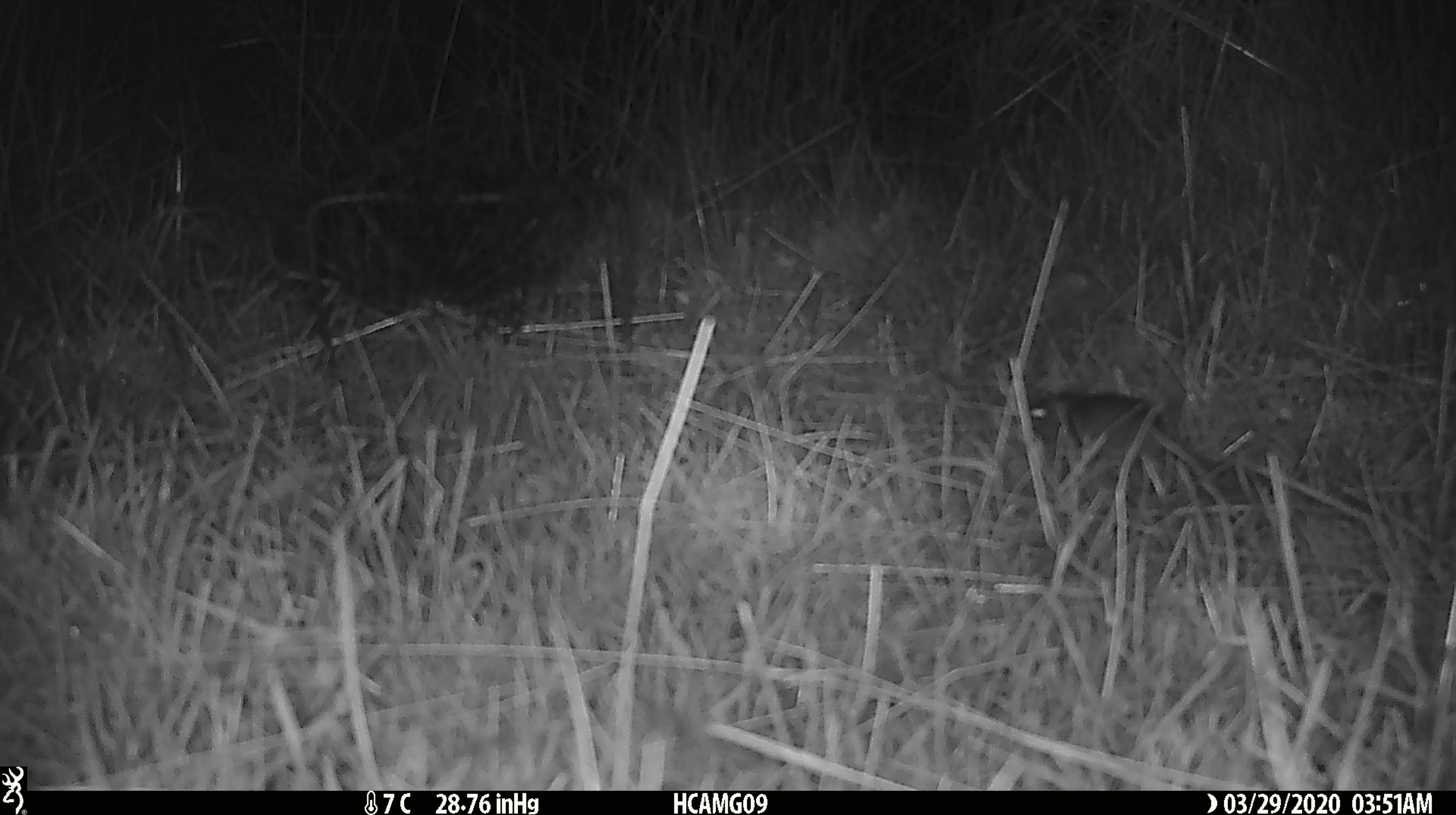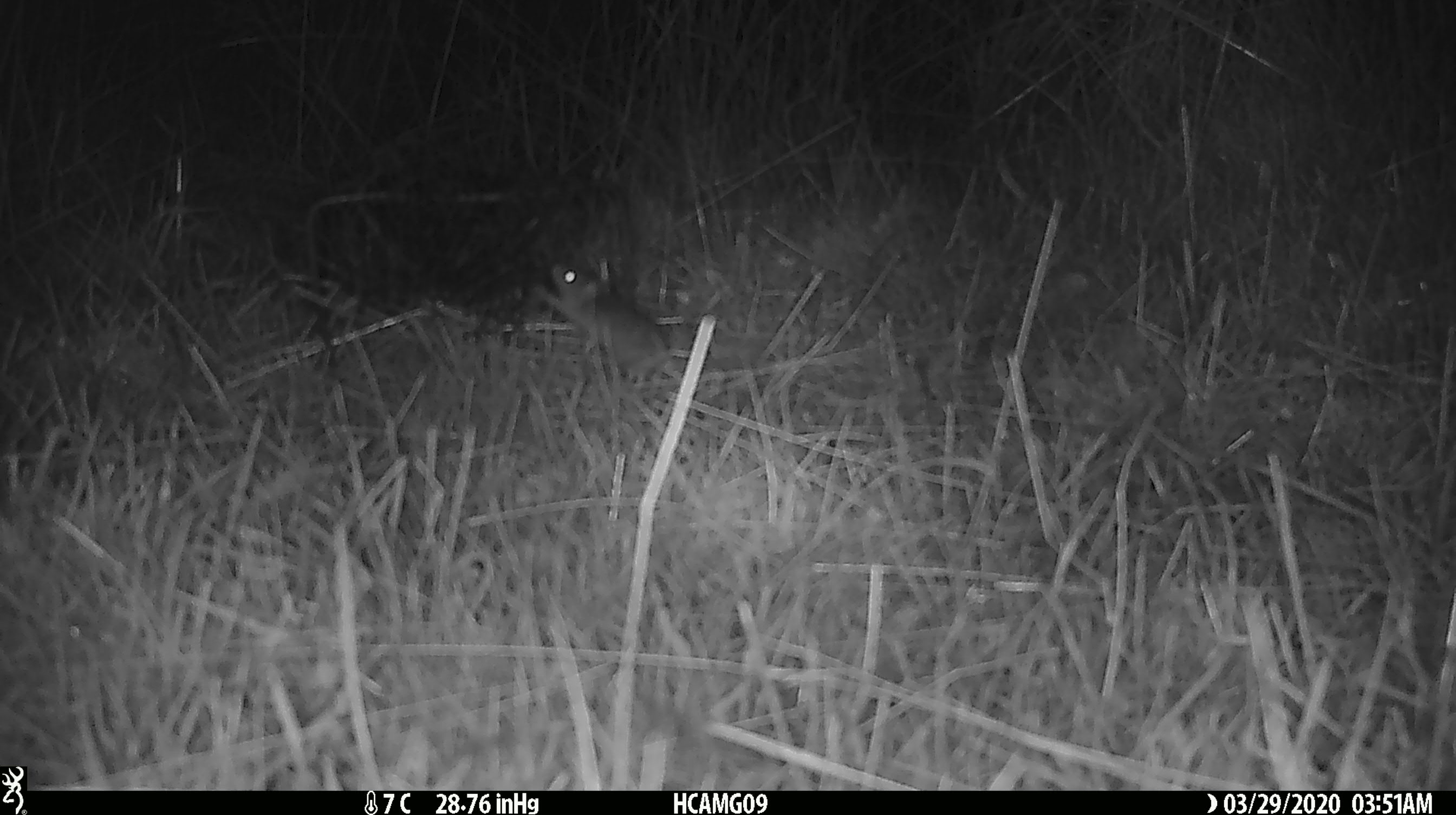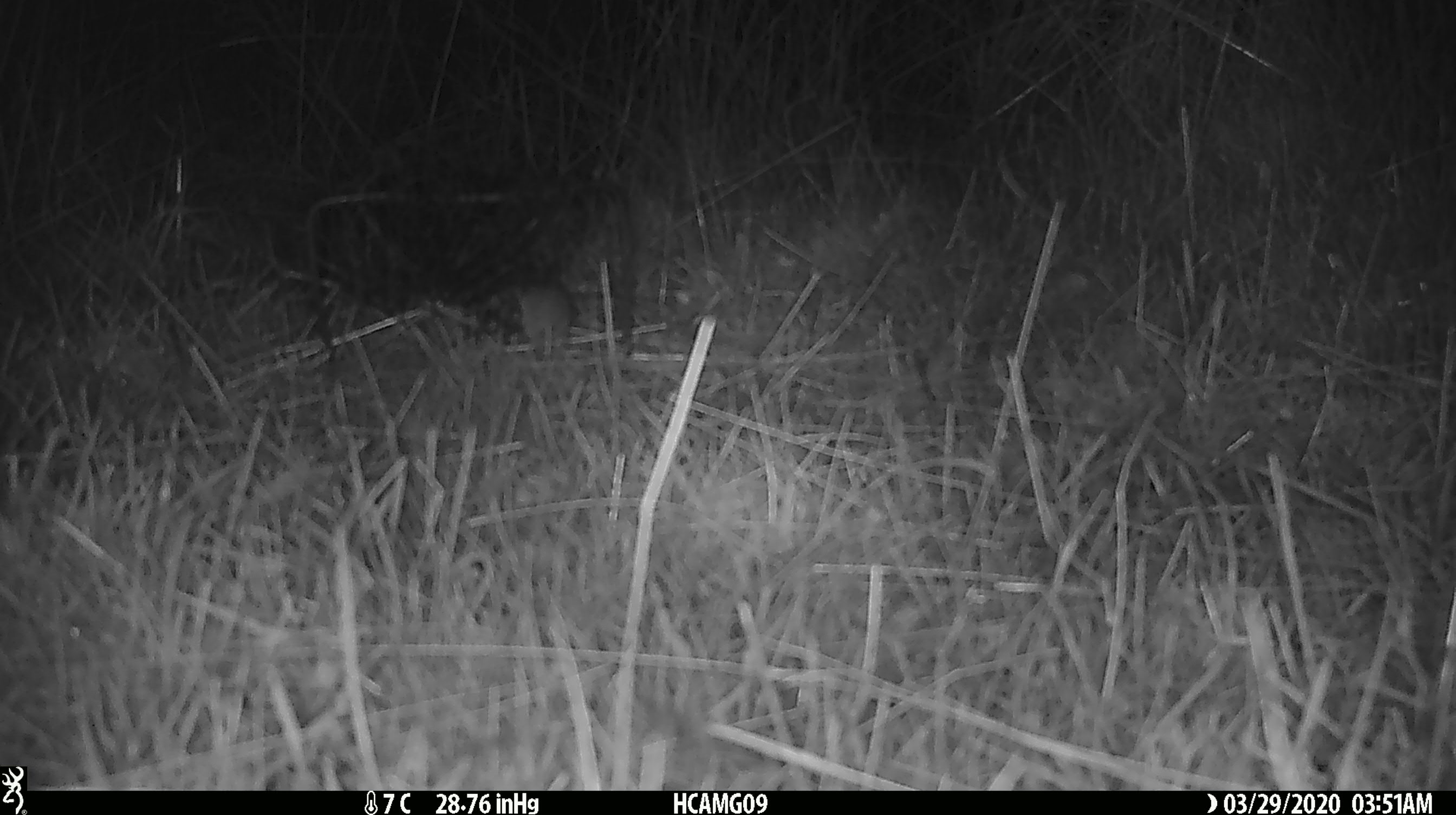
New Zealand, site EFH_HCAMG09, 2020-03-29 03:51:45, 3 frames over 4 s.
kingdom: Animalia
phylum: Chordata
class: Mammalia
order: Rodentia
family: Muridae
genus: Mus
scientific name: Mus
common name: mouse